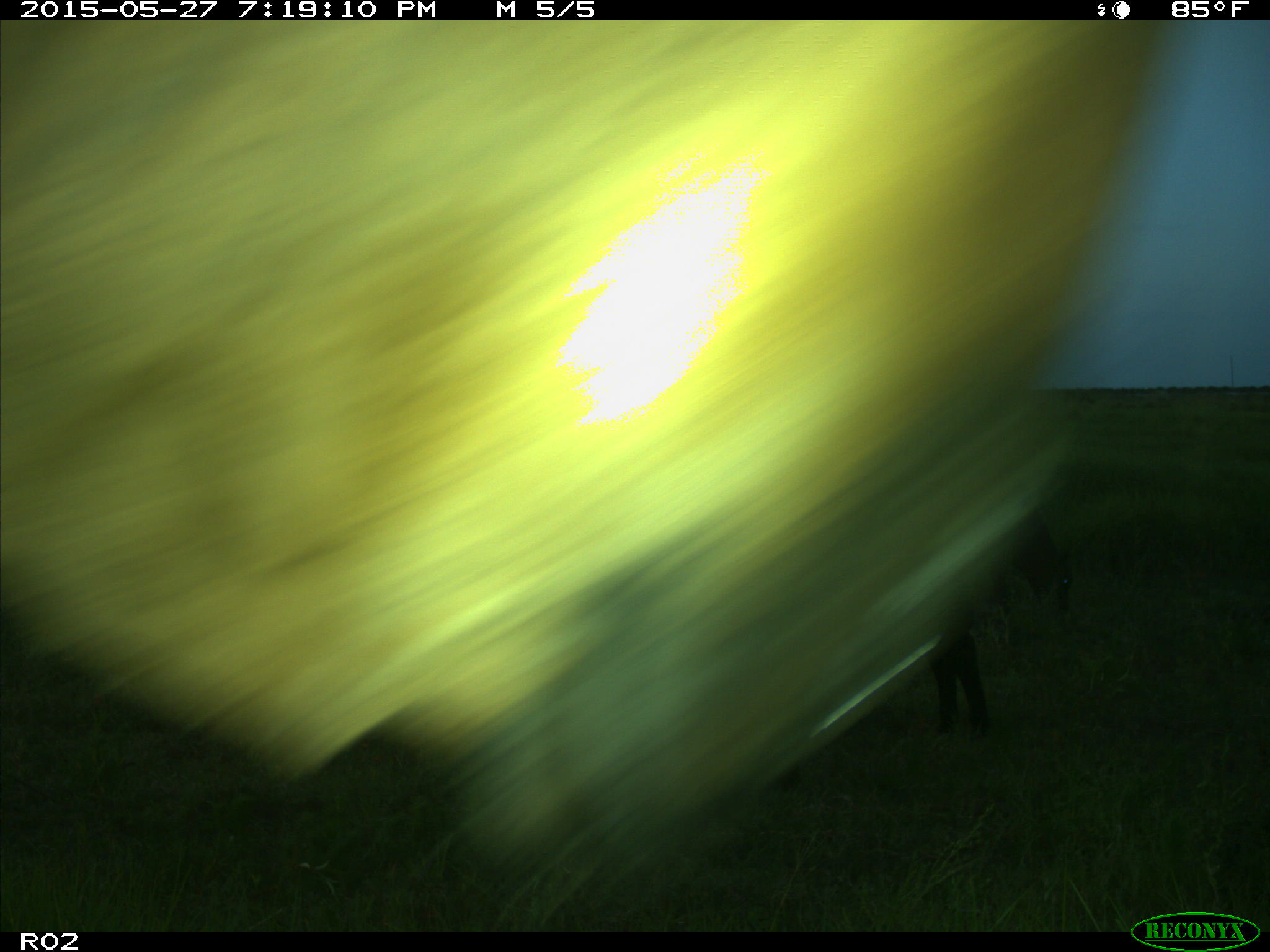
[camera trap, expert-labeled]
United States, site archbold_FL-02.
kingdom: Animalia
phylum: Chordata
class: Mammalia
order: Artiodactyla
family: Bovidae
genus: Bos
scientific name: Bos taurus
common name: domestic cow